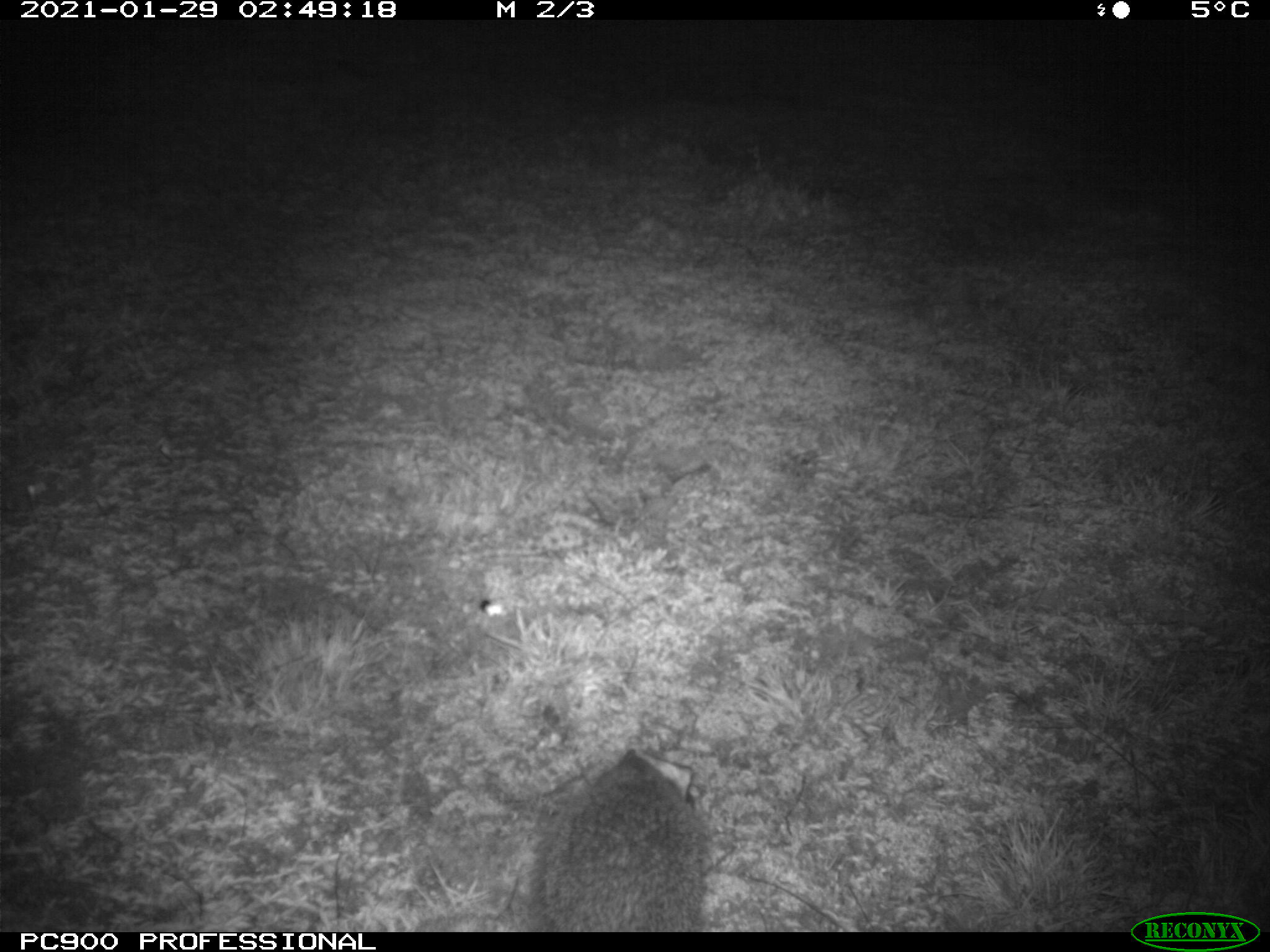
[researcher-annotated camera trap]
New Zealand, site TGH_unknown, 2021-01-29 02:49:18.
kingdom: Animalia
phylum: Chordata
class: Mammalia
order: Eulipotyphla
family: Erinaceidae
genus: Erinaceus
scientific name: Erinaceus europaeus europaeus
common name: european hedgehog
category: hedgehog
Hedgehog (european hedgehog) (Erinaceus europaeus europaeus).